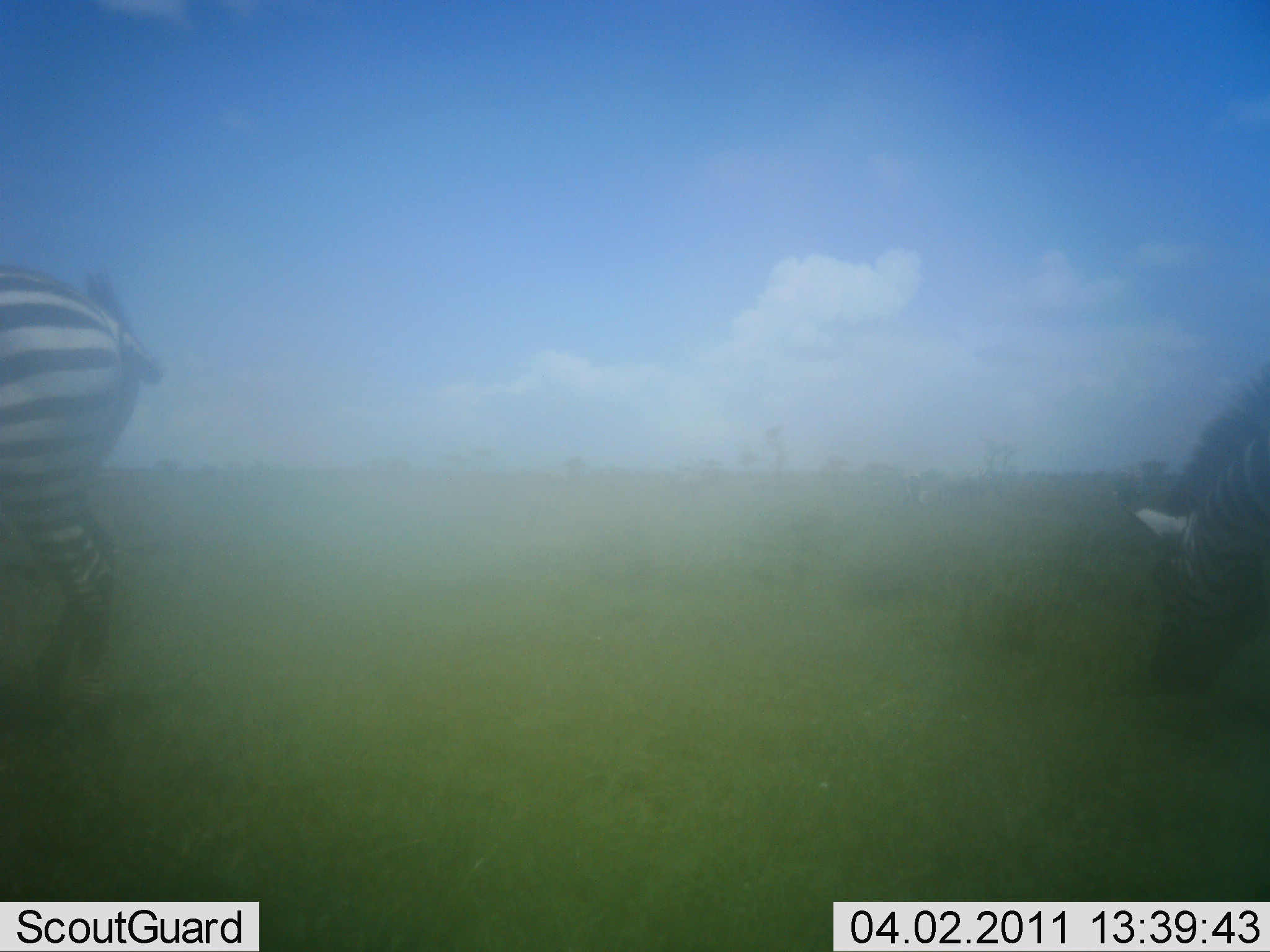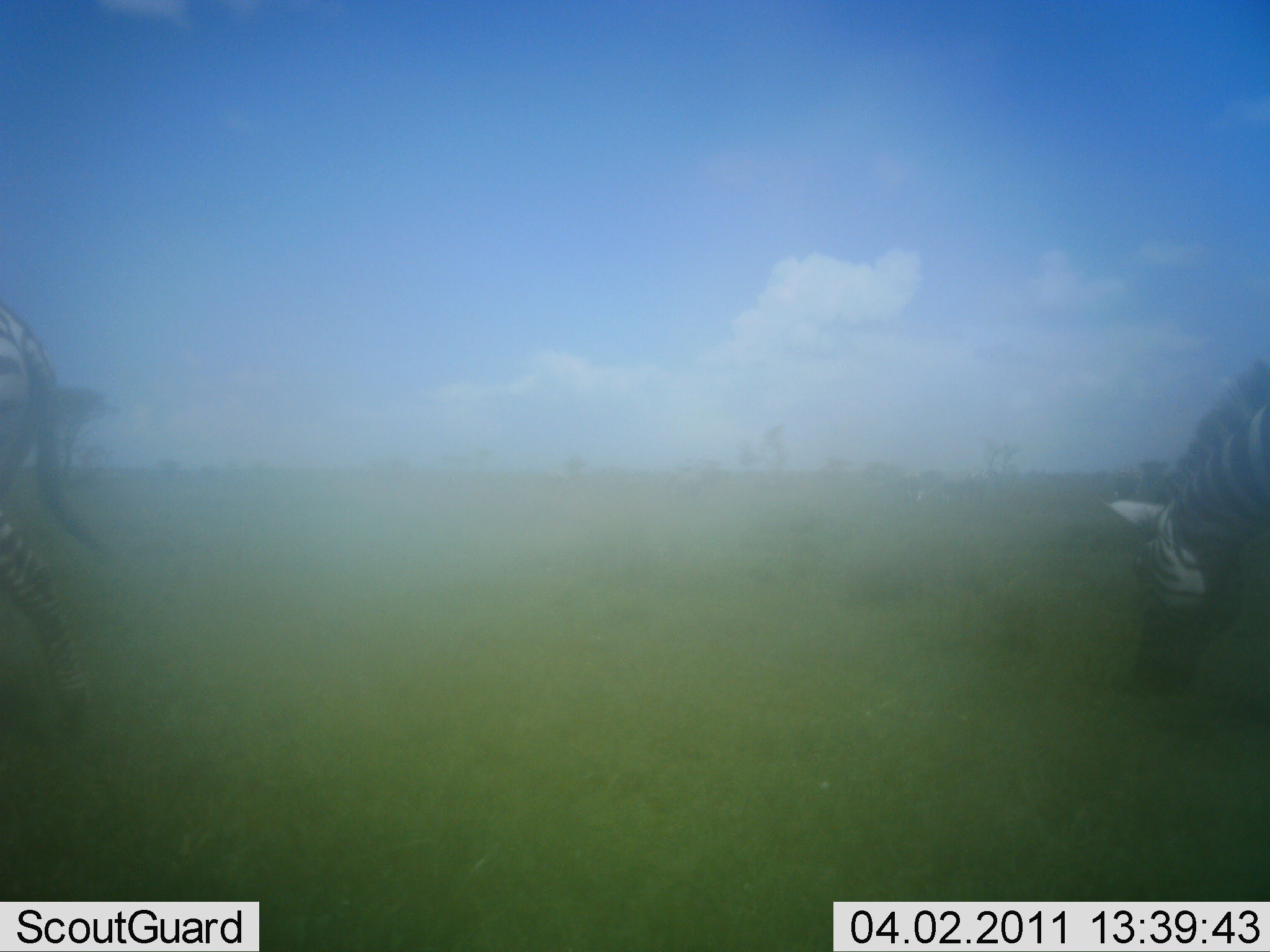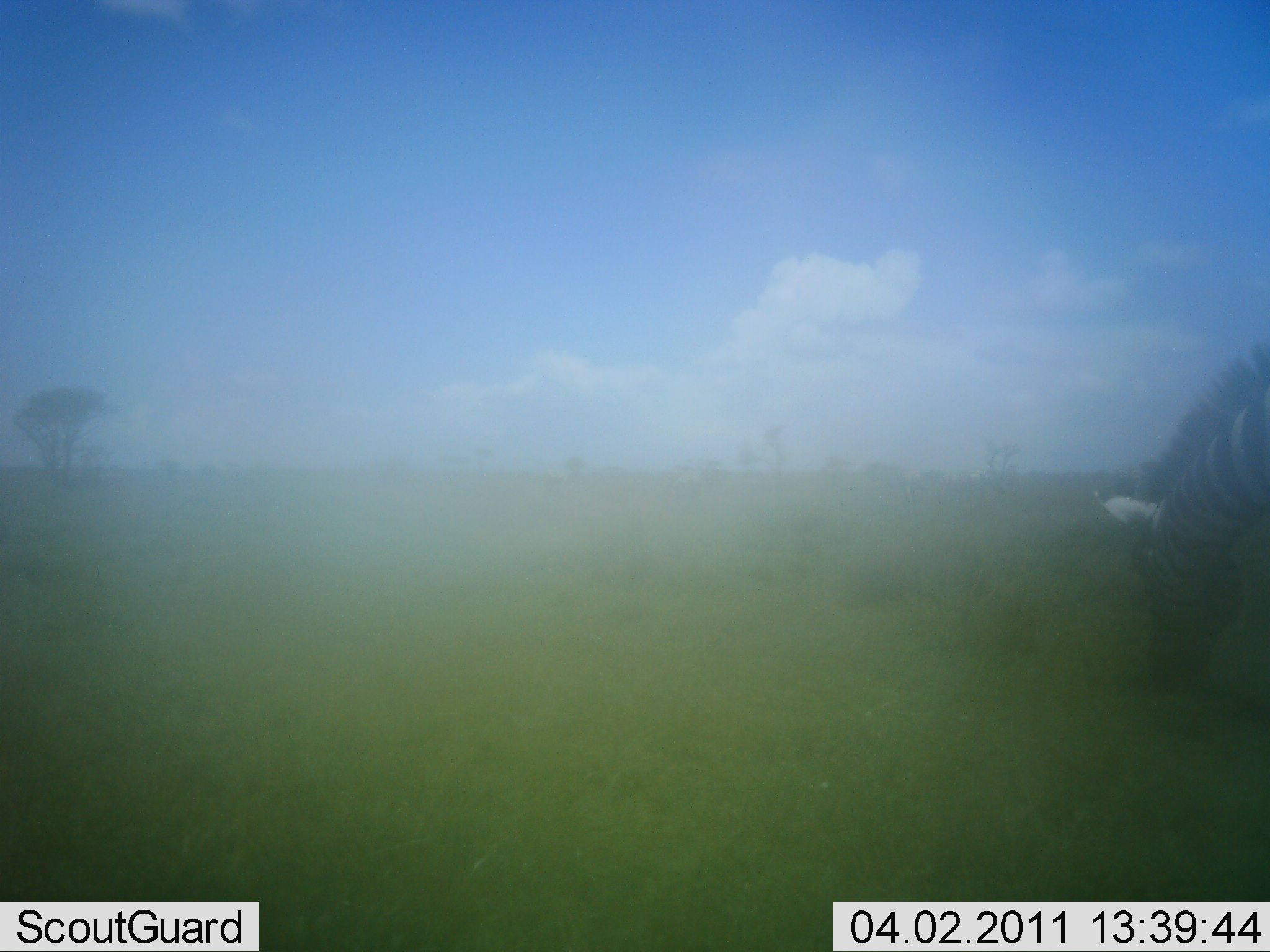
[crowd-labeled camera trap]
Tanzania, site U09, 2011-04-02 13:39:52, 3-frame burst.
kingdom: Animalia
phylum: Chordata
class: Mammalia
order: Perissodactyla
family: Equidae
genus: Equus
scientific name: Equus quagga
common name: plains zebra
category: zebra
Zebra (plains zebra) (Equus quagga), count 2. Behavior (volunteer vote fractions): standing 8%, resting 0%, moving 50%, interacting 0%. Young present (vote fraction): 0%. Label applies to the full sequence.